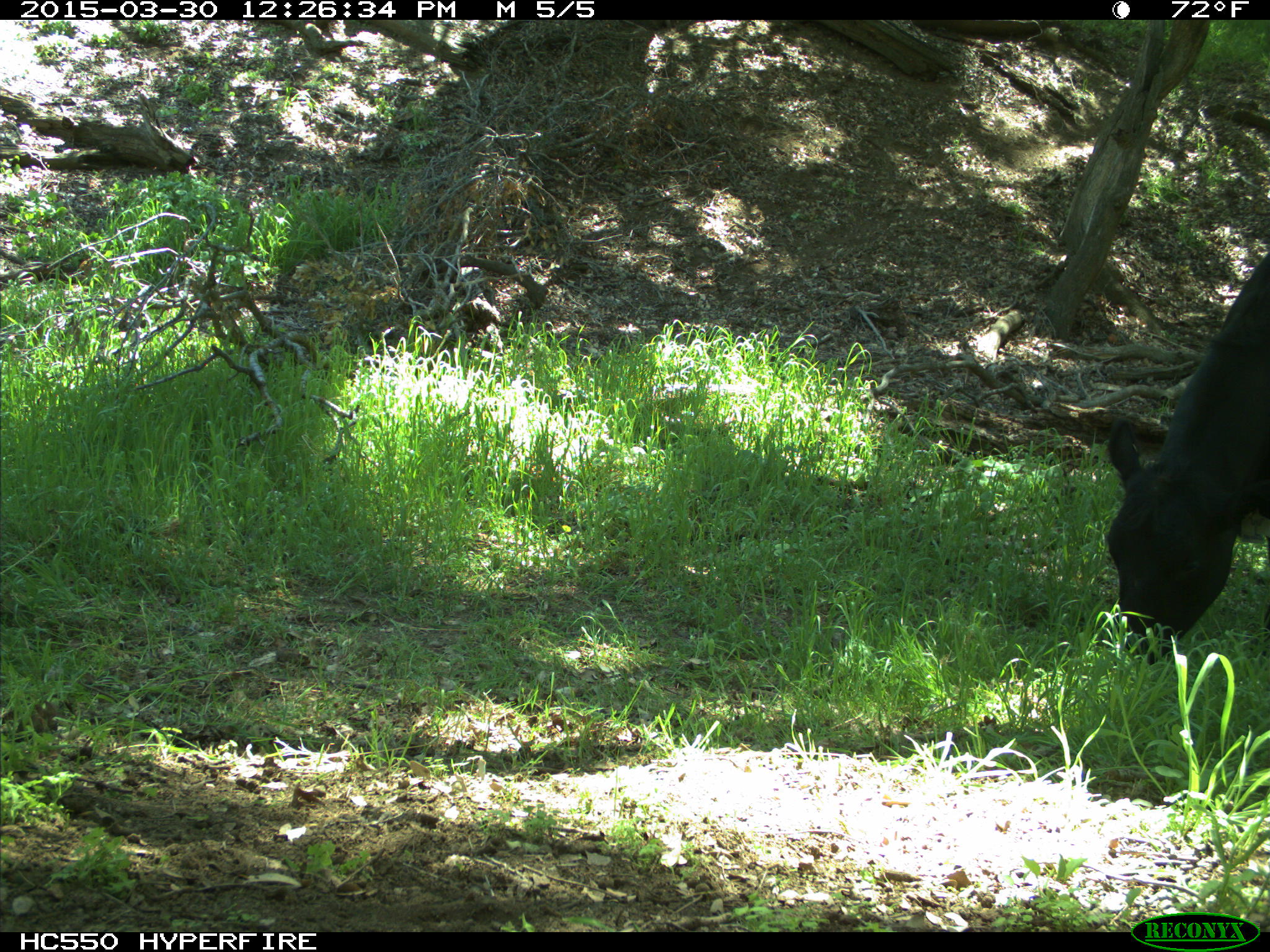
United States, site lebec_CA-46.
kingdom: Animalia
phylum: Chordata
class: Mammalia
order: Artiodactyla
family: Bovidae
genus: Bos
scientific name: Bos taurus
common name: domestic cow